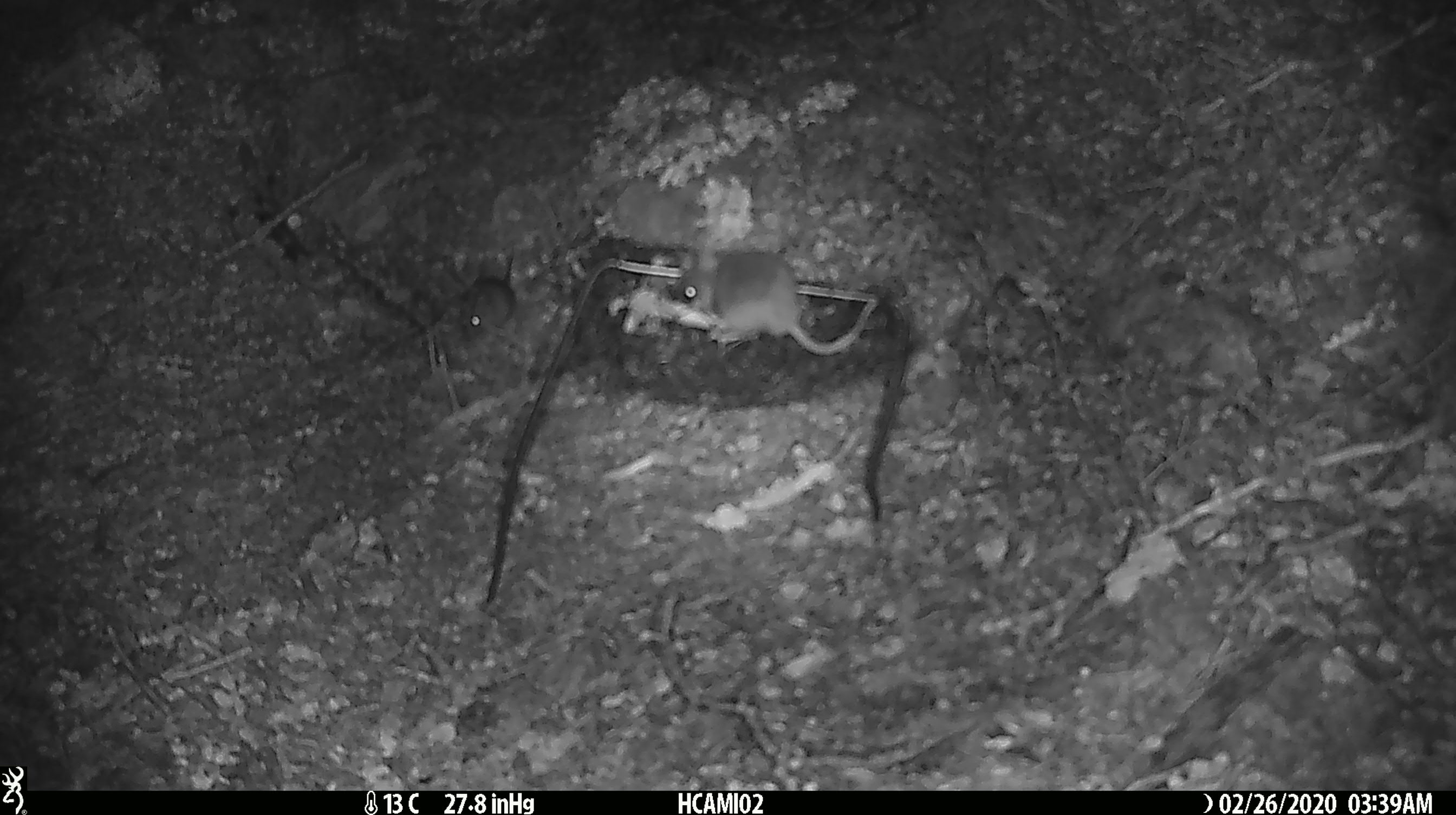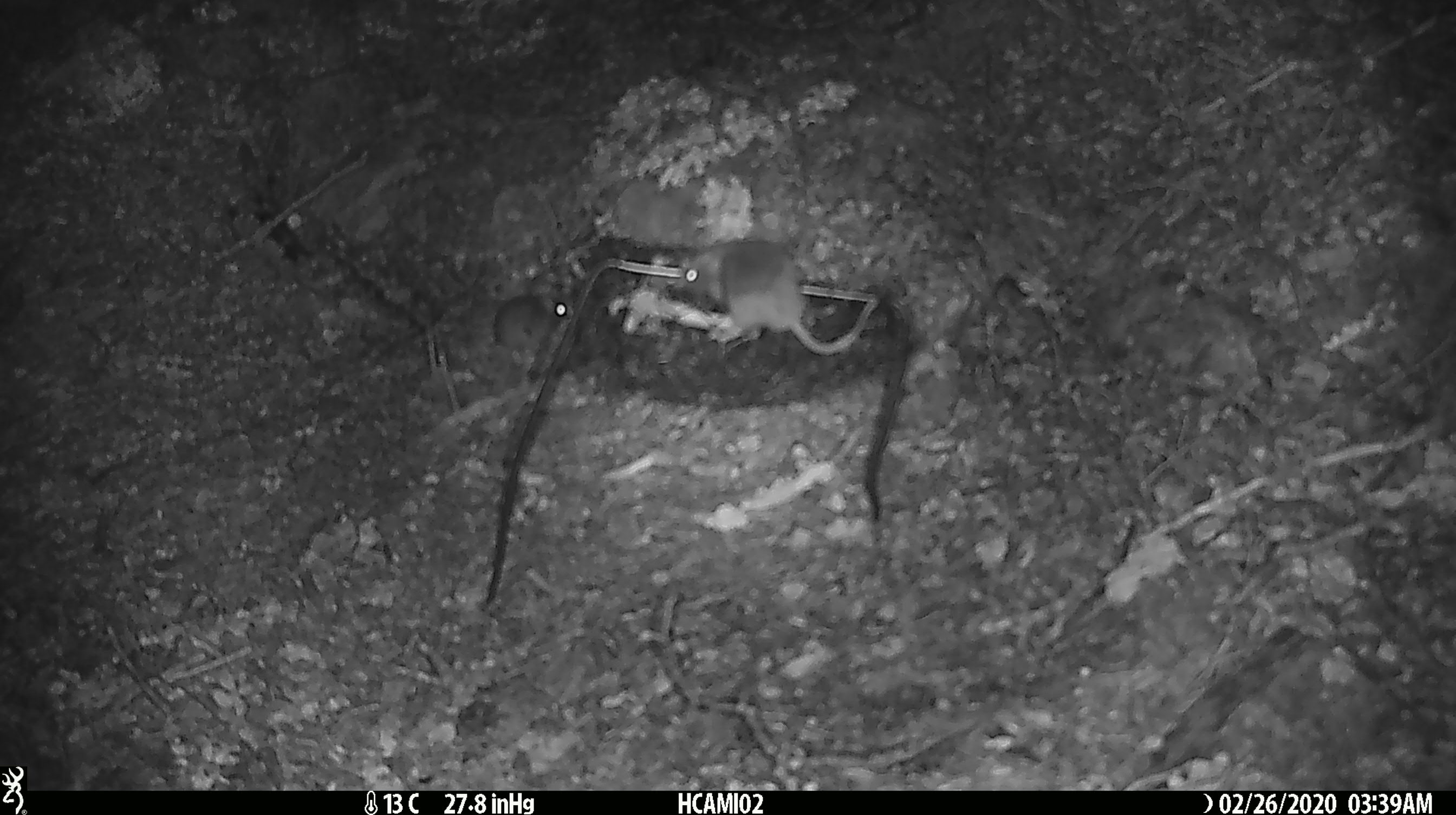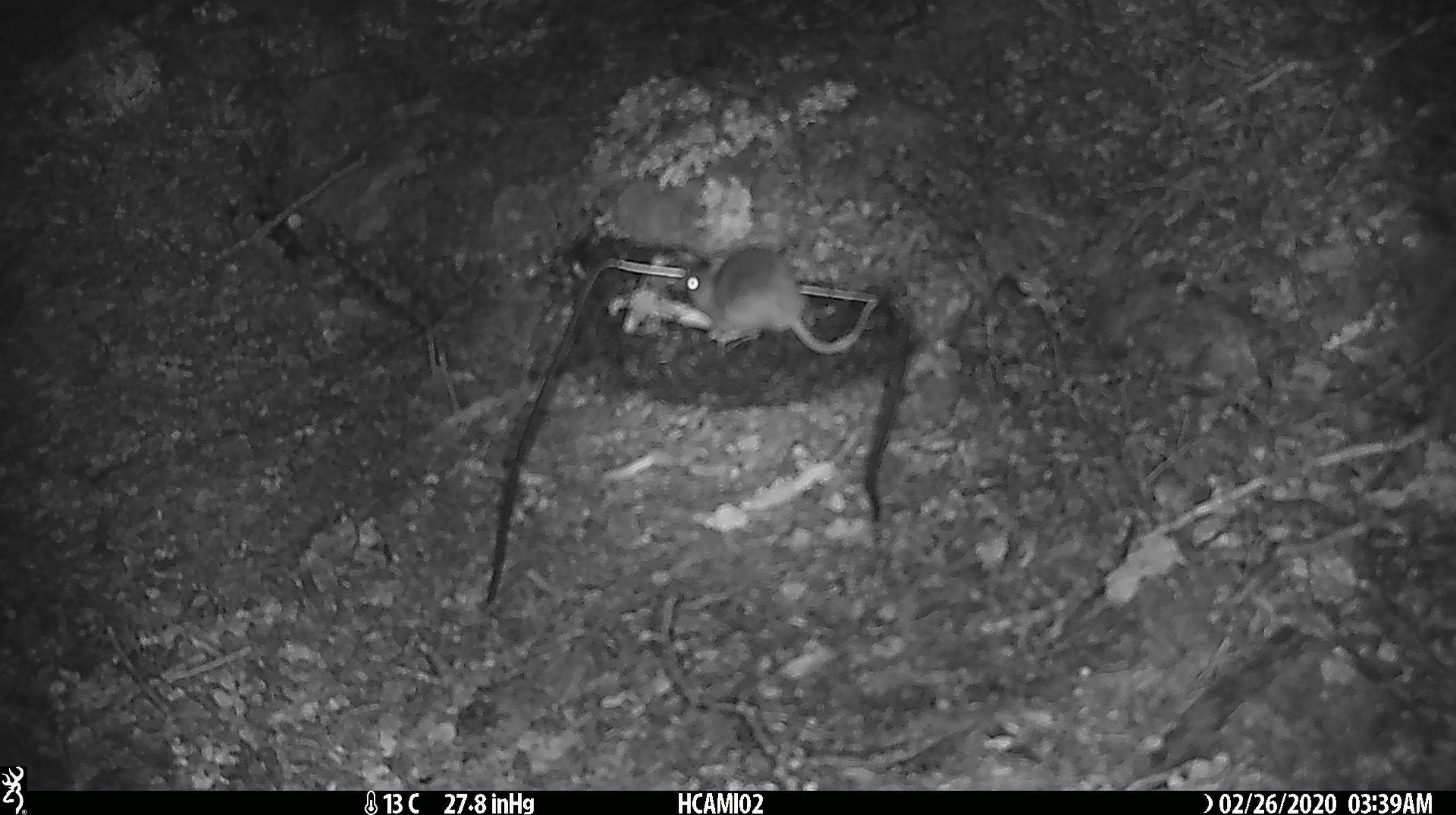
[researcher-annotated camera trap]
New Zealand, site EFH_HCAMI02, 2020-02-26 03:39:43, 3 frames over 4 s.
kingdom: Animalia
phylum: Chordata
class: Mammalia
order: Rodentia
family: Muridae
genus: Mus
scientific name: Mus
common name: mouse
Mouse (Mus).